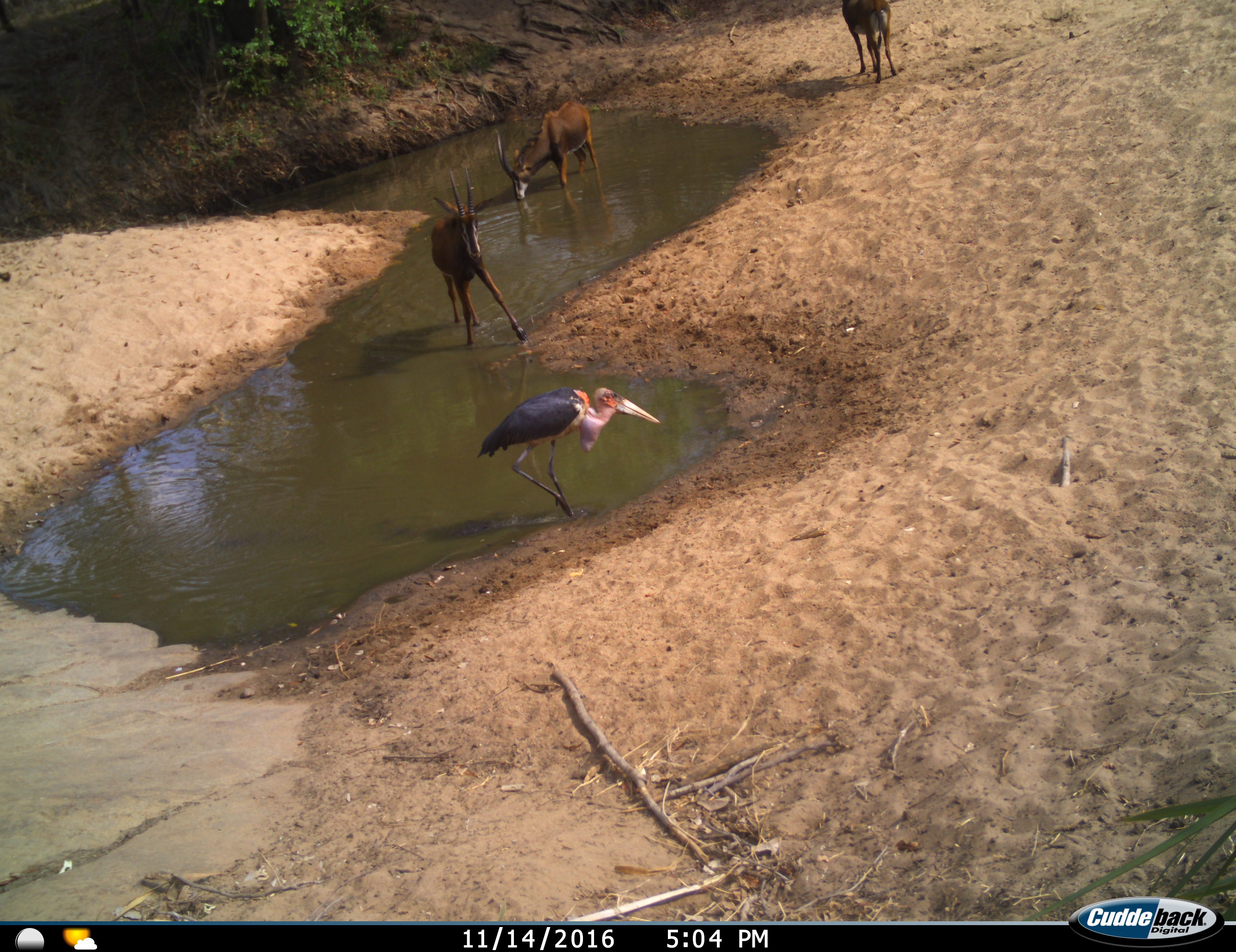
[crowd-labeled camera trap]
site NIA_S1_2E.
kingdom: Animalia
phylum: Chordata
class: Aves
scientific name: Aves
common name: bird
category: birdother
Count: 1.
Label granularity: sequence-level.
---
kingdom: Animalia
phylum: Chordata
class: Mammalia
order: Artiodactyla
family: Bovidae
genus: Hippotragus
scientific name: Hippotragus niger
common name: sable antelope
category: sable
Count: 3.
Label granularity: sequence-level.